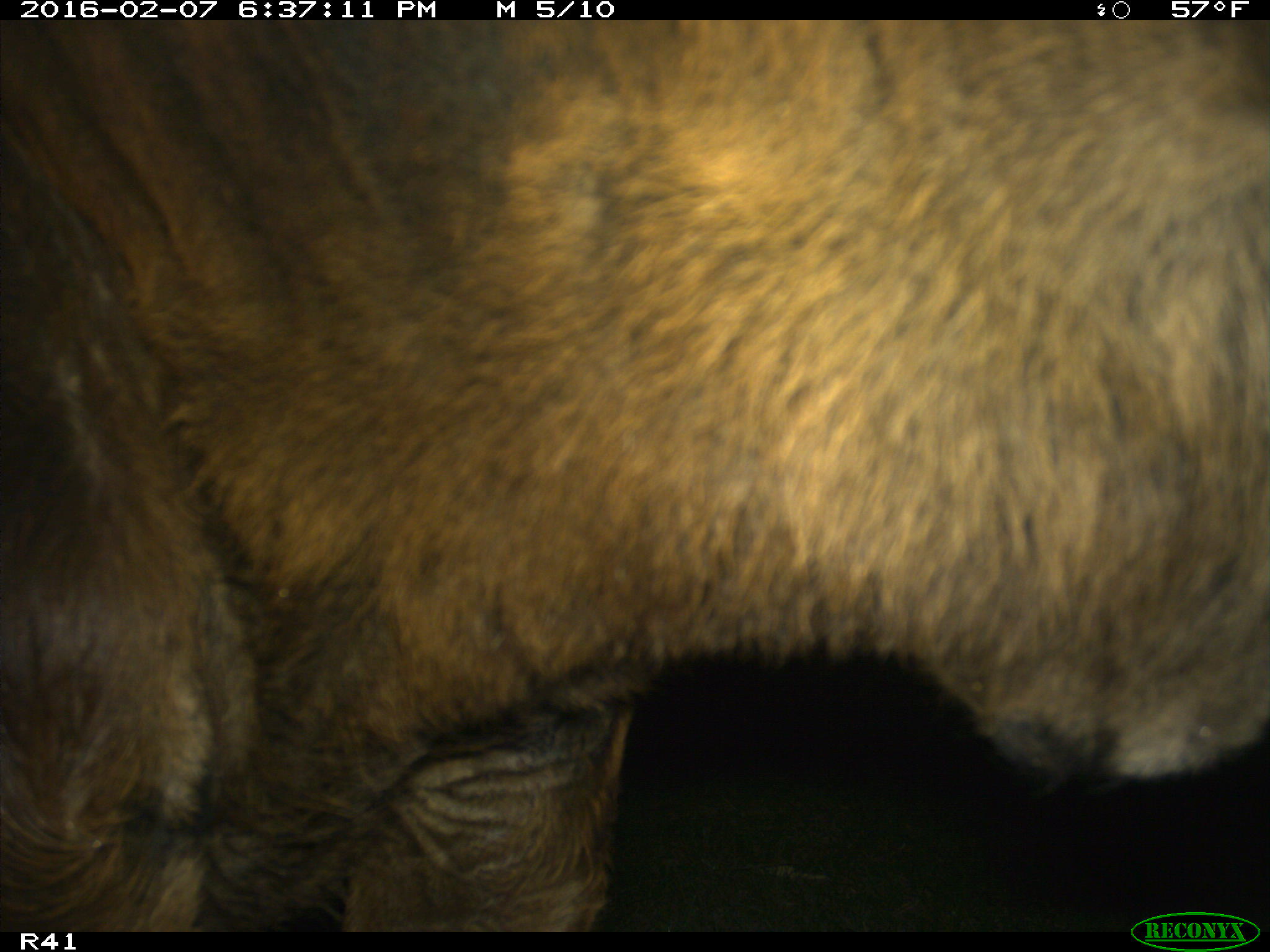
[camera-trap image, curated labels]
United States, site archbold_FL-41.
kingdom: Animalia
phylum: Chordata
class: Mammalia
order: Artiodactyla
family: Bovidae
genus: Bos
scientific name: Bos taurus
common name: domestic cow